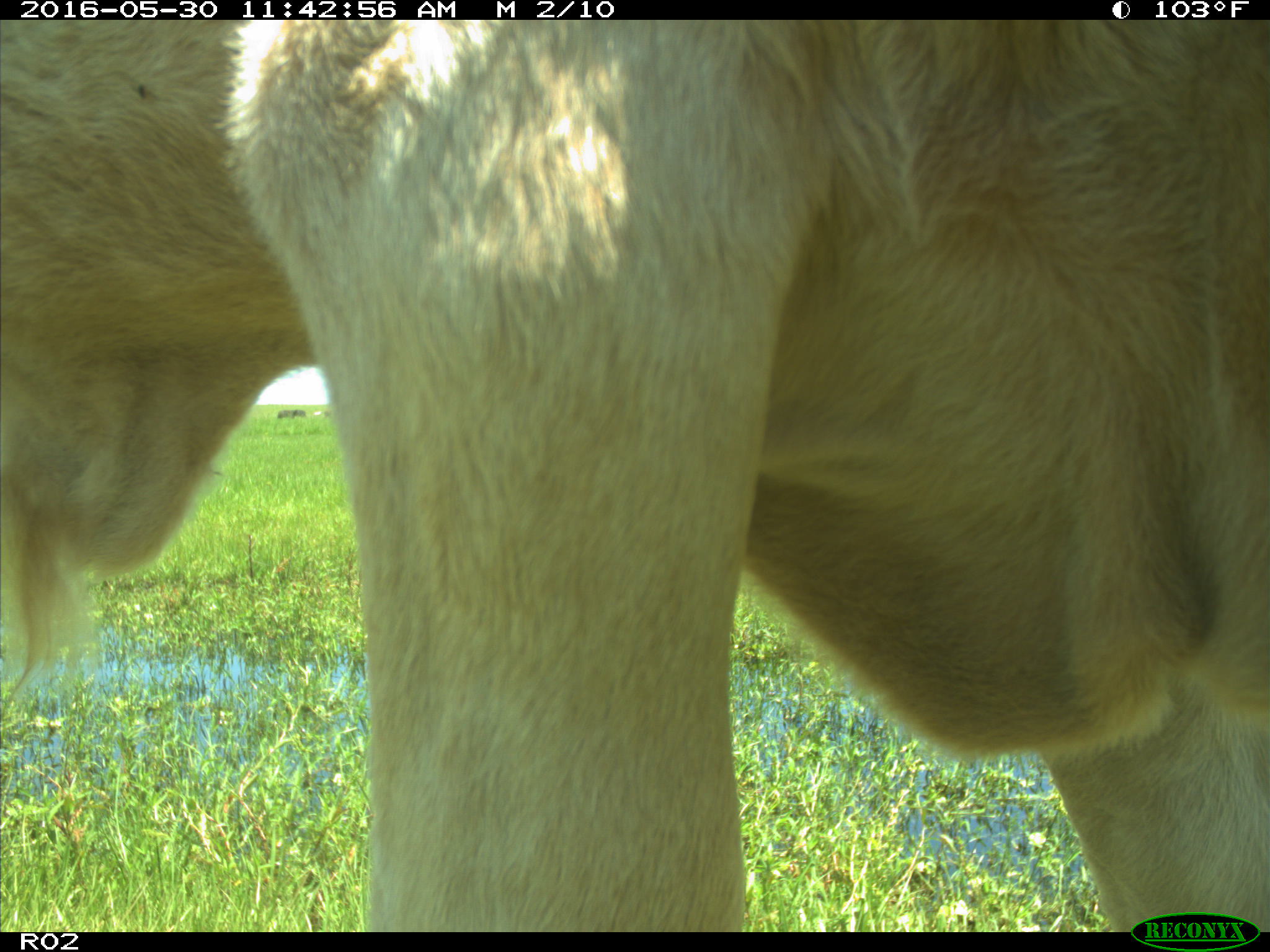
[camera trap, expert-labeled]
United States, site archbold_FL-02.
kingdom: Animalia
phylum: Chordata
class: Mammalia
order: Artiodactyla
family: Bovidae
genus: Bos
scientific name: Bos taurus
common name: domestic cow